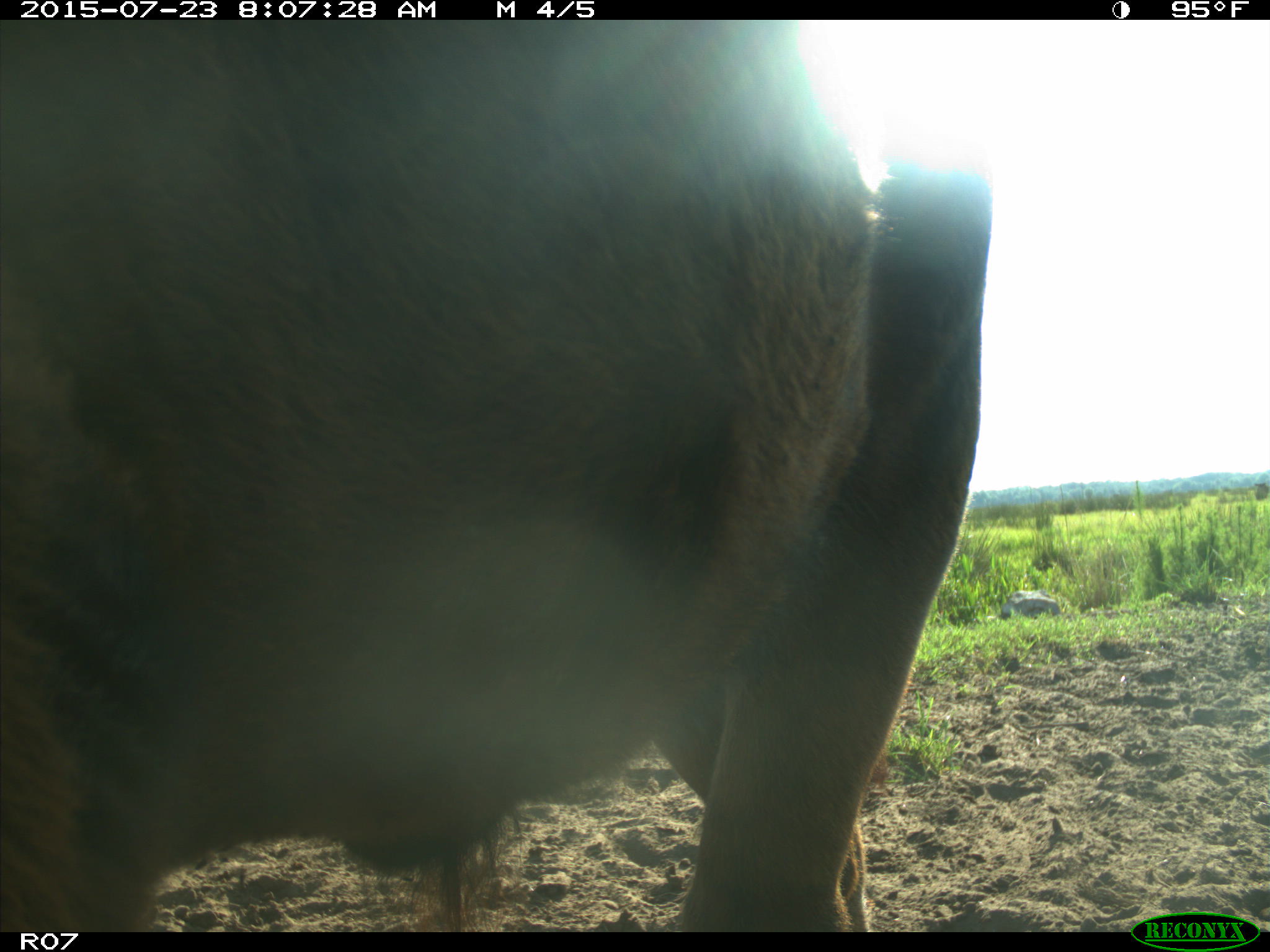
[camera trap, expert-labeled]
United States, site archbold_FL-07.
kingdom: Animalia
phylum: Chordata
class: Mammalia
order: Artiodactyla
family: Bovidae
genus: Bos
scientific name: Bos taurus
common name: domestic cow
Bos taurus (domestic cow).